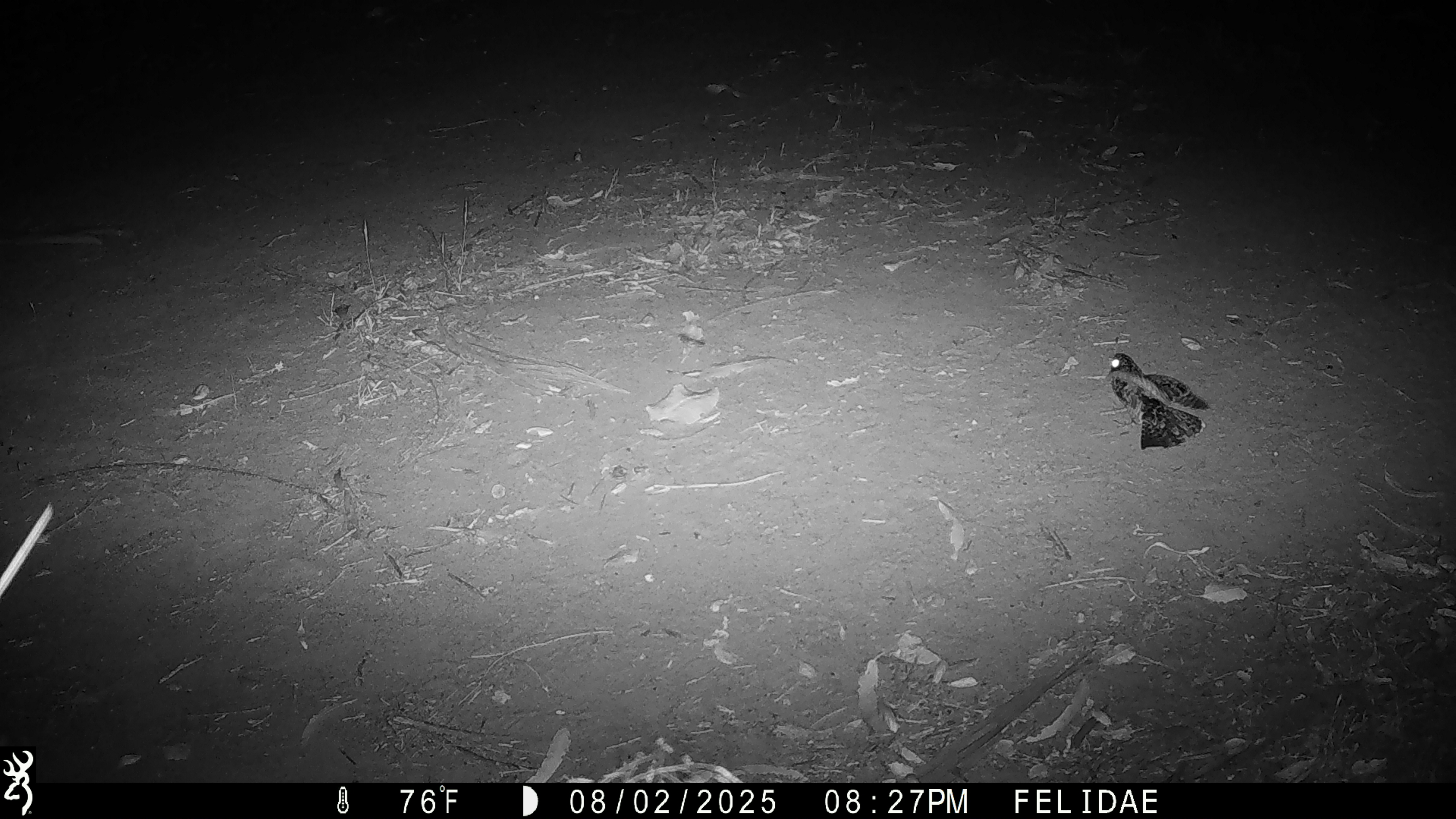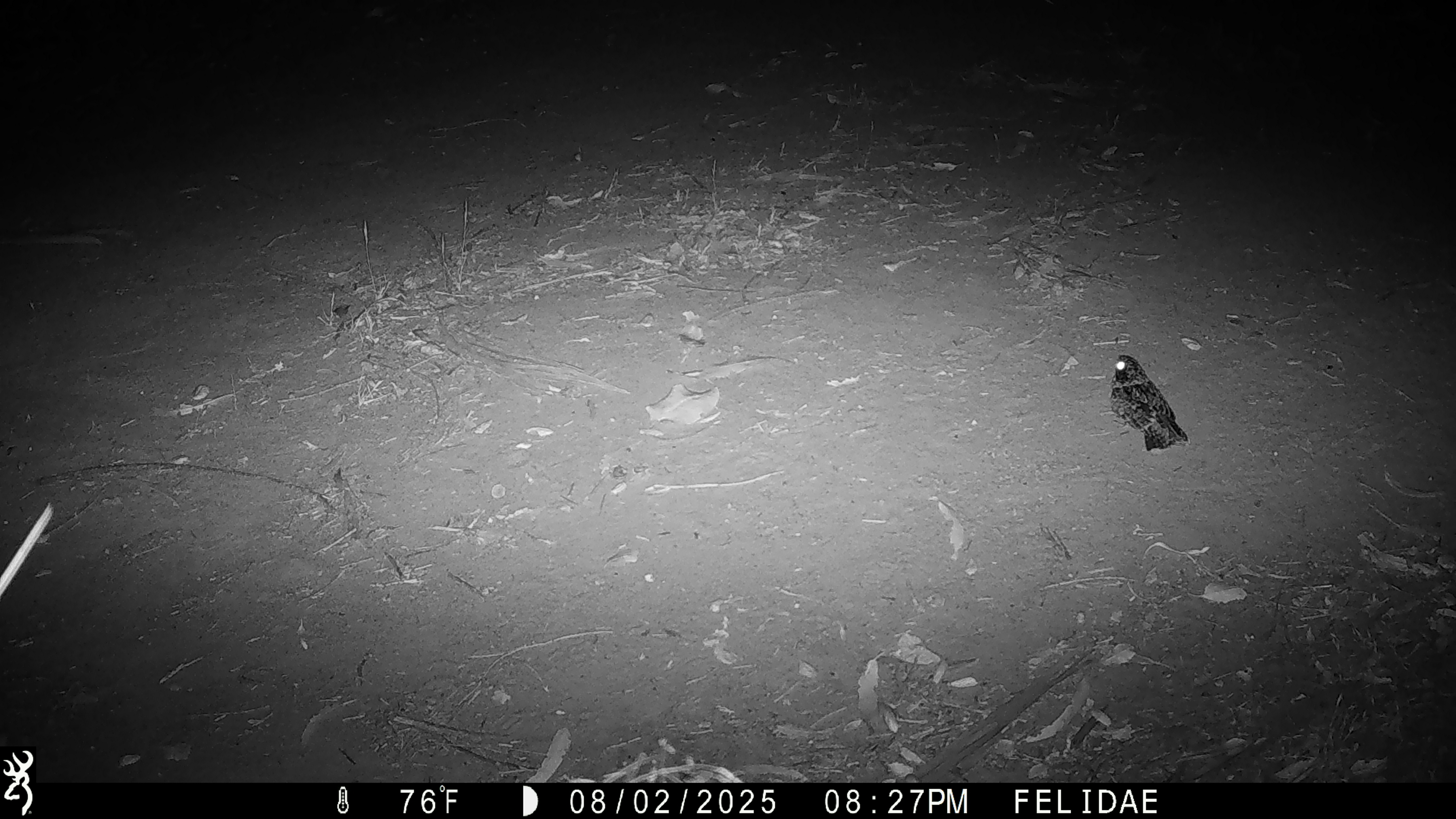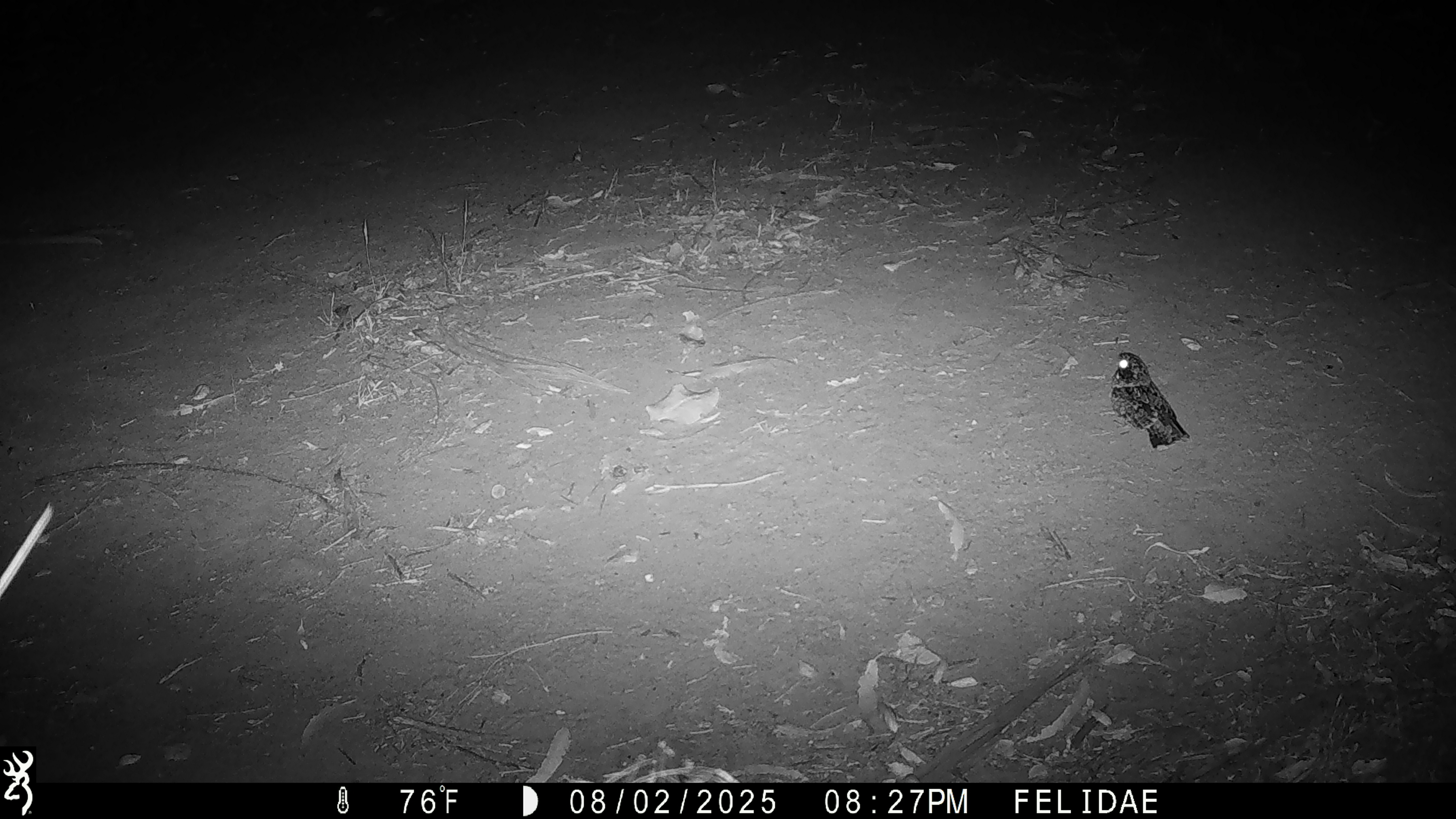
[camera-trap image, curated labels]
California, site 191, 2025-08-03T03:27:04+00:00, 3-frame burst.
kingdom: Animalia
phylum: Chordata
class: Aves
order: Caprimulgiformes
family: Caprimulgidae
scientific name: Caprimulgidae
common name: nightjar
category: unknown nightjar